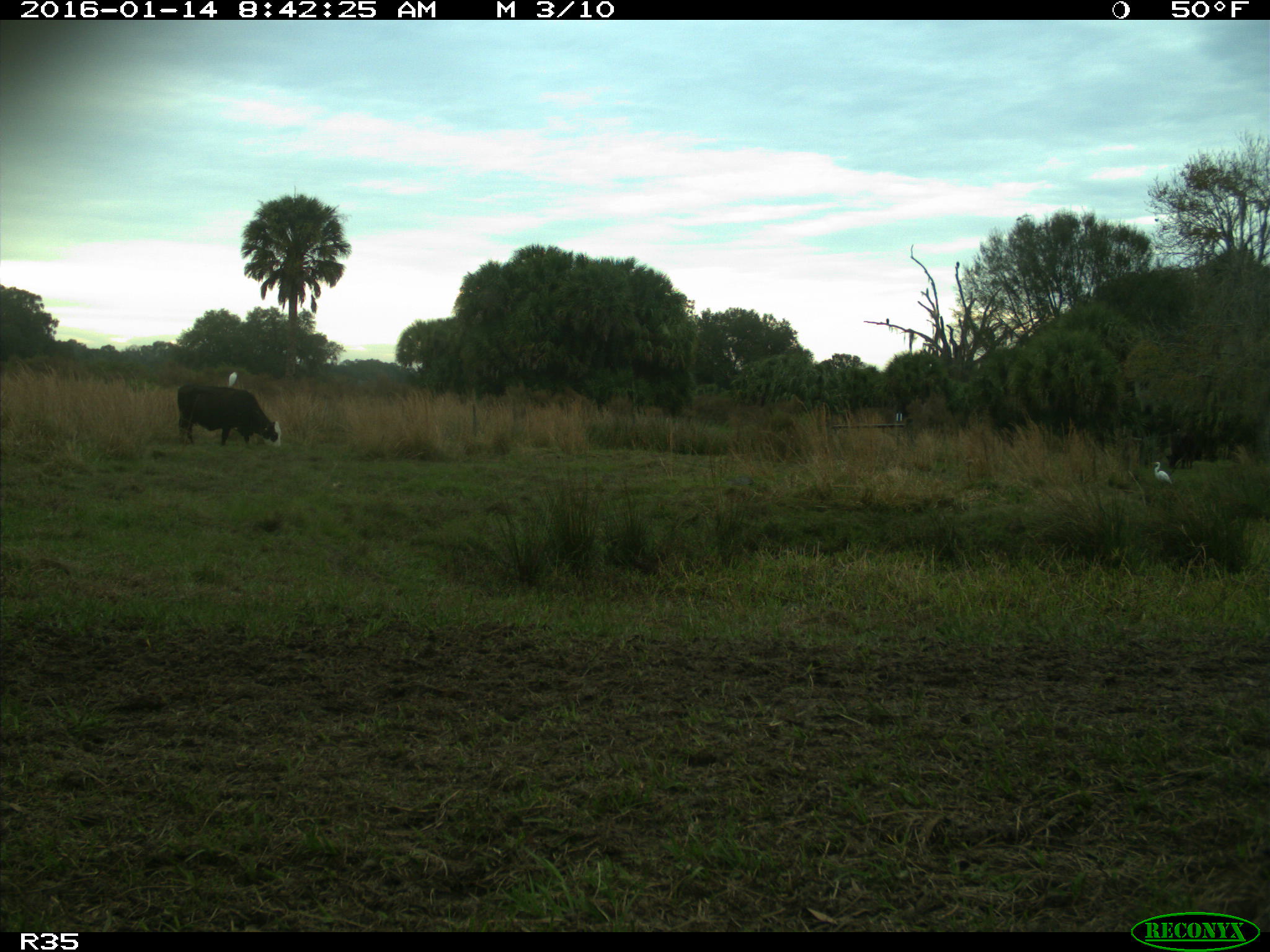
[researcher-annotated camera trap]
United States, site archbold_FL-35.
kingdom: Animalia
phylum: Chordata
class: Mammalia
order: Artiodactyla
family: Bovidae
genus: Bos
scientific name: Bos taurus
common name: domestic cow